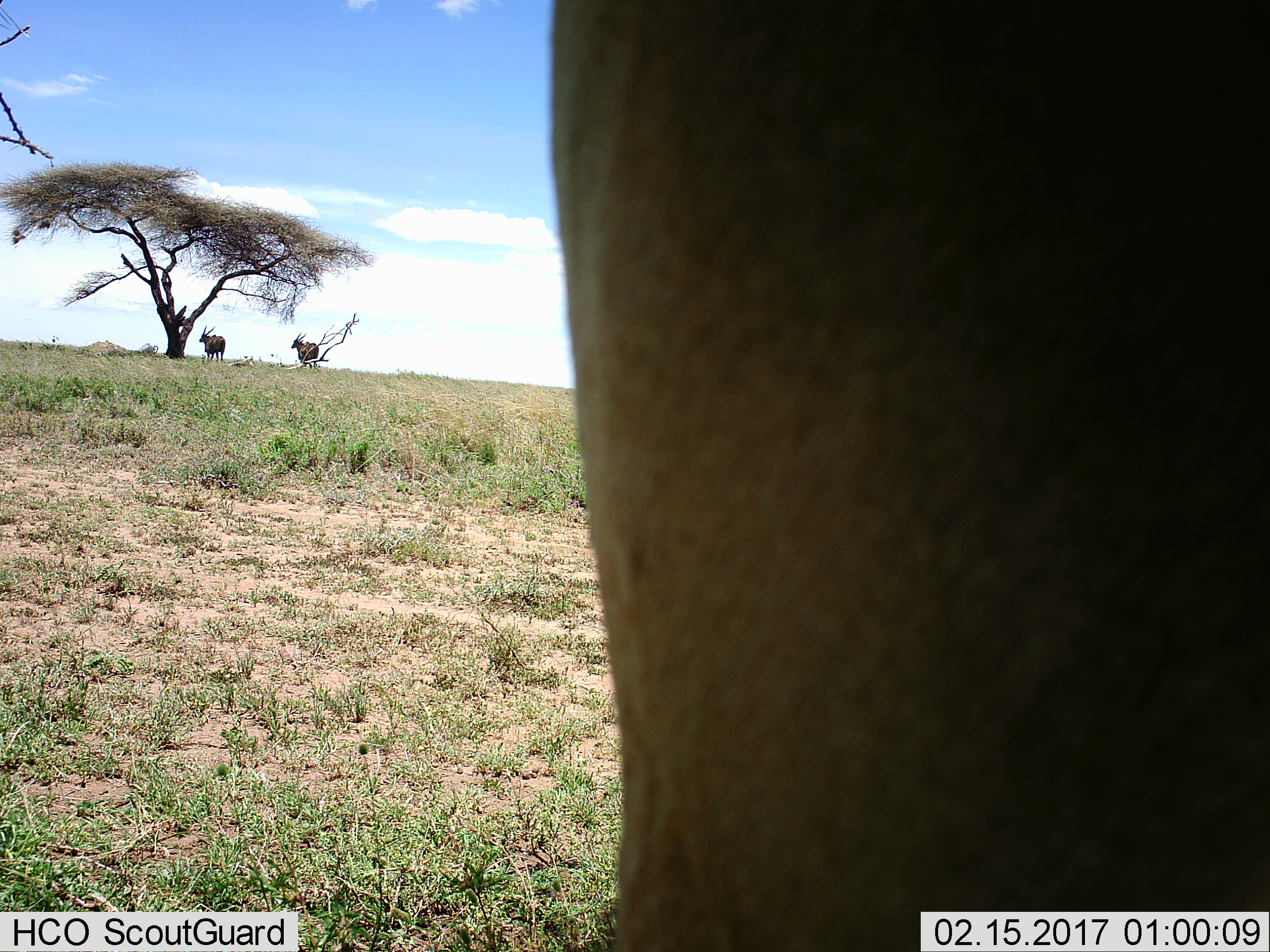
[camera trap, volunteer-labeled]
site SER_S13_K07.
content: unidentified animal